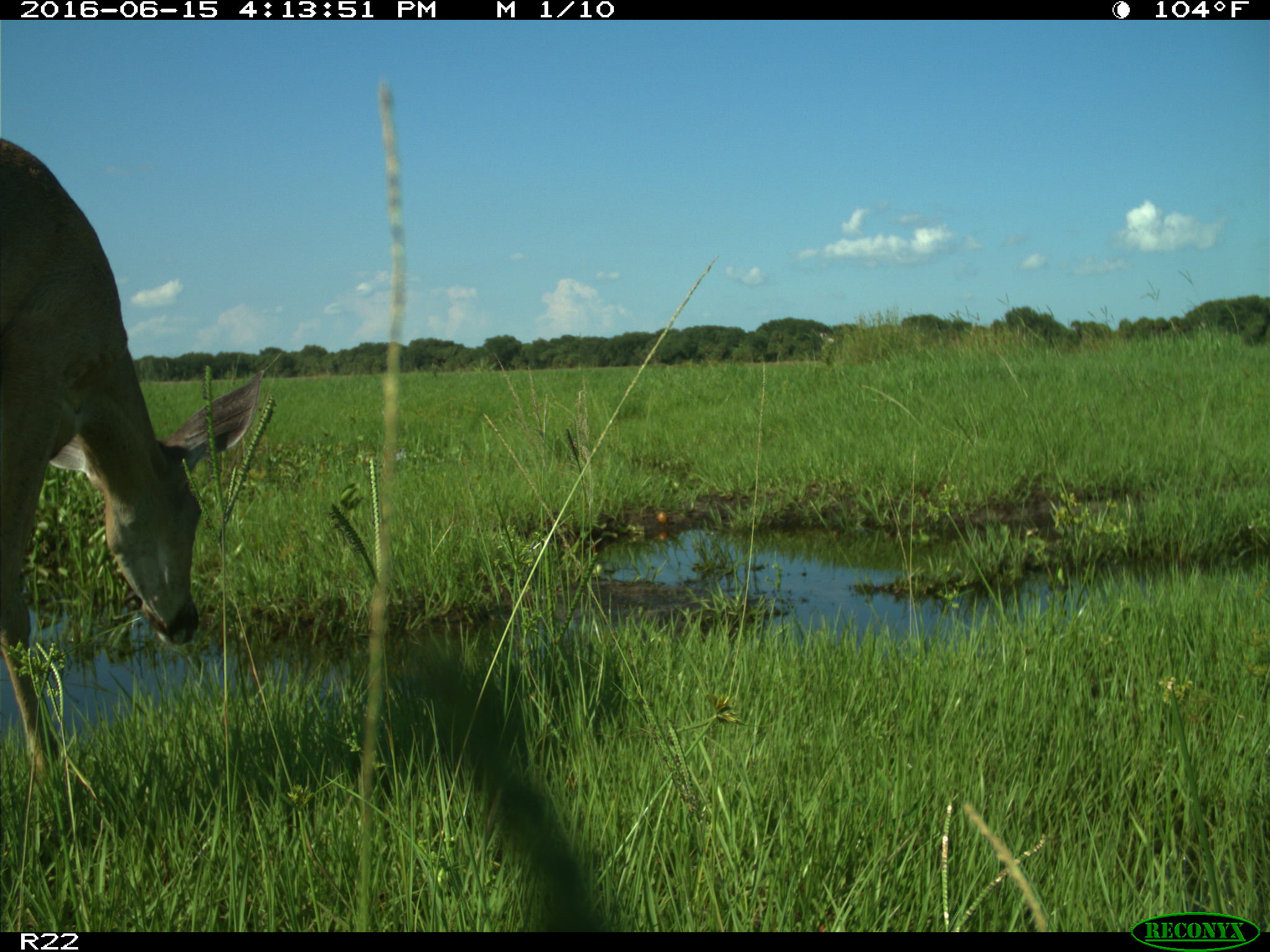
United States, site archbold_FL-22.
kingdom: Animalia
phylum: Chordata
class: Mammalia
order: Artiodactyla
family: Cervidae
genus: Odocoileus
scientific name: Odocoileus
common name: deer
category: unidentified deer